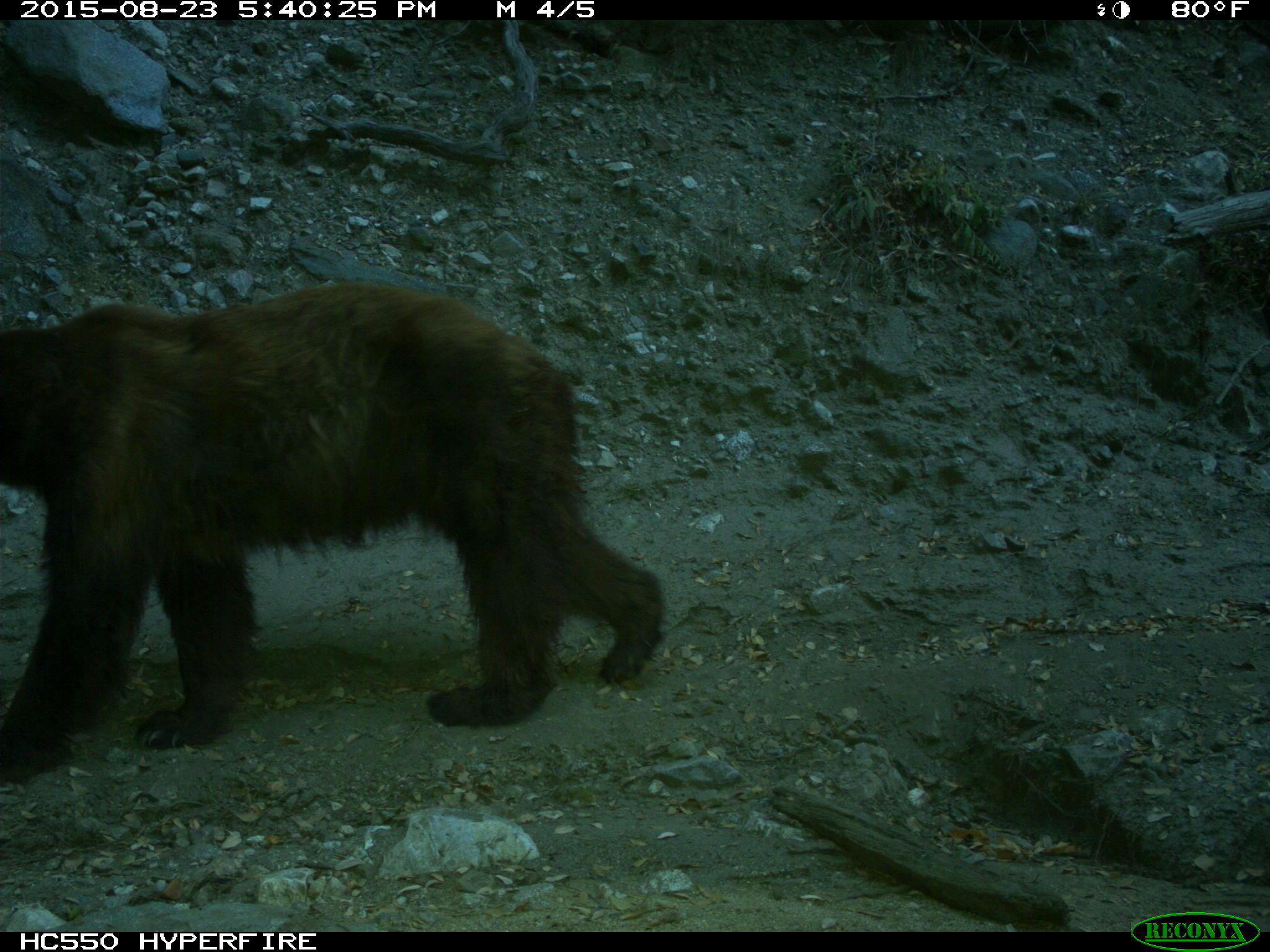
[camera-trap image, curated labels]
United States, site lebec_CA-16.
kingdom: Animalia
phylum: Chordata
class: Mammalia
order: Carnivora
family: Ursidae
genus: Ursus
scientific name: Ursus americanus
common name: american black bear